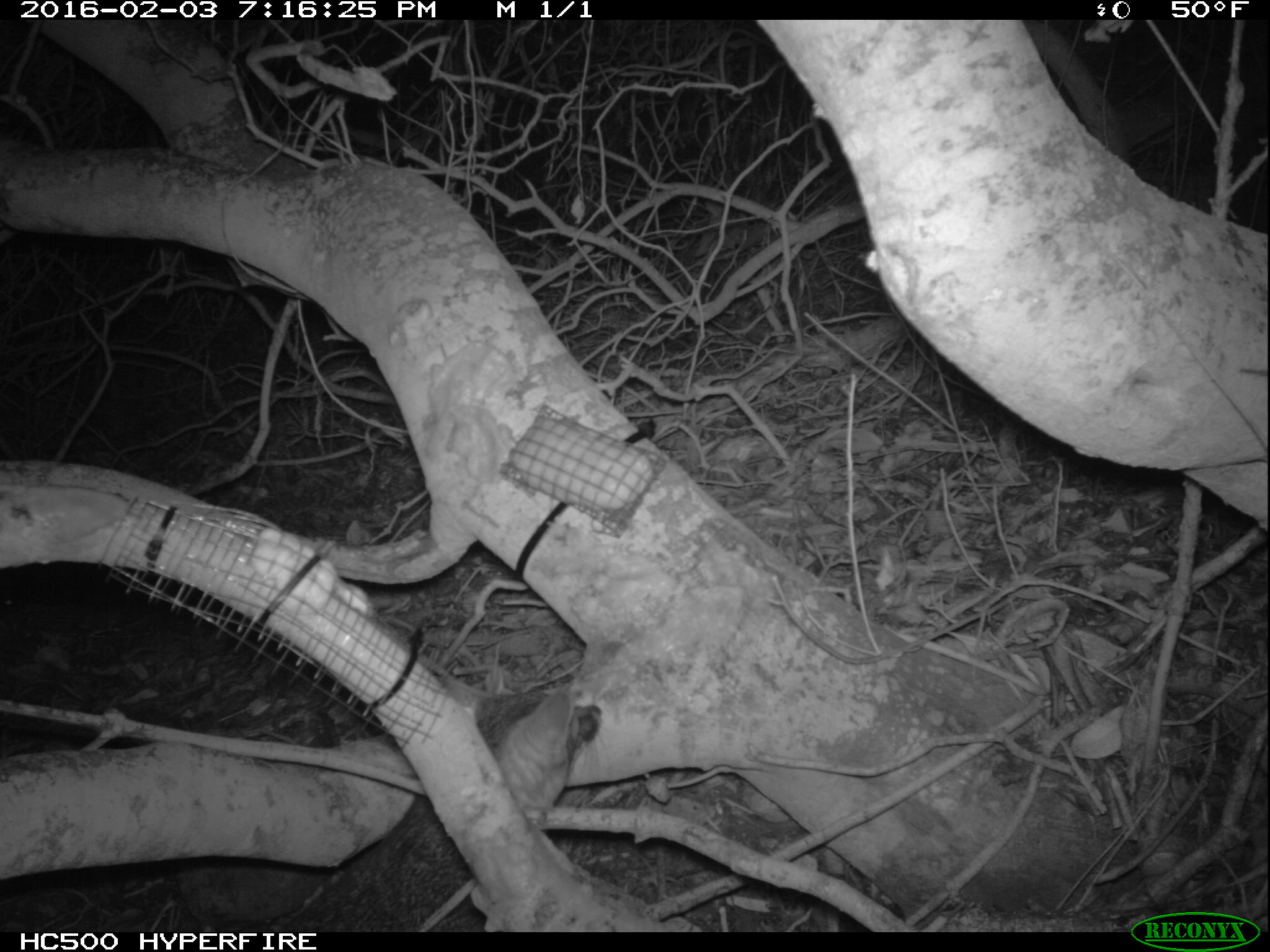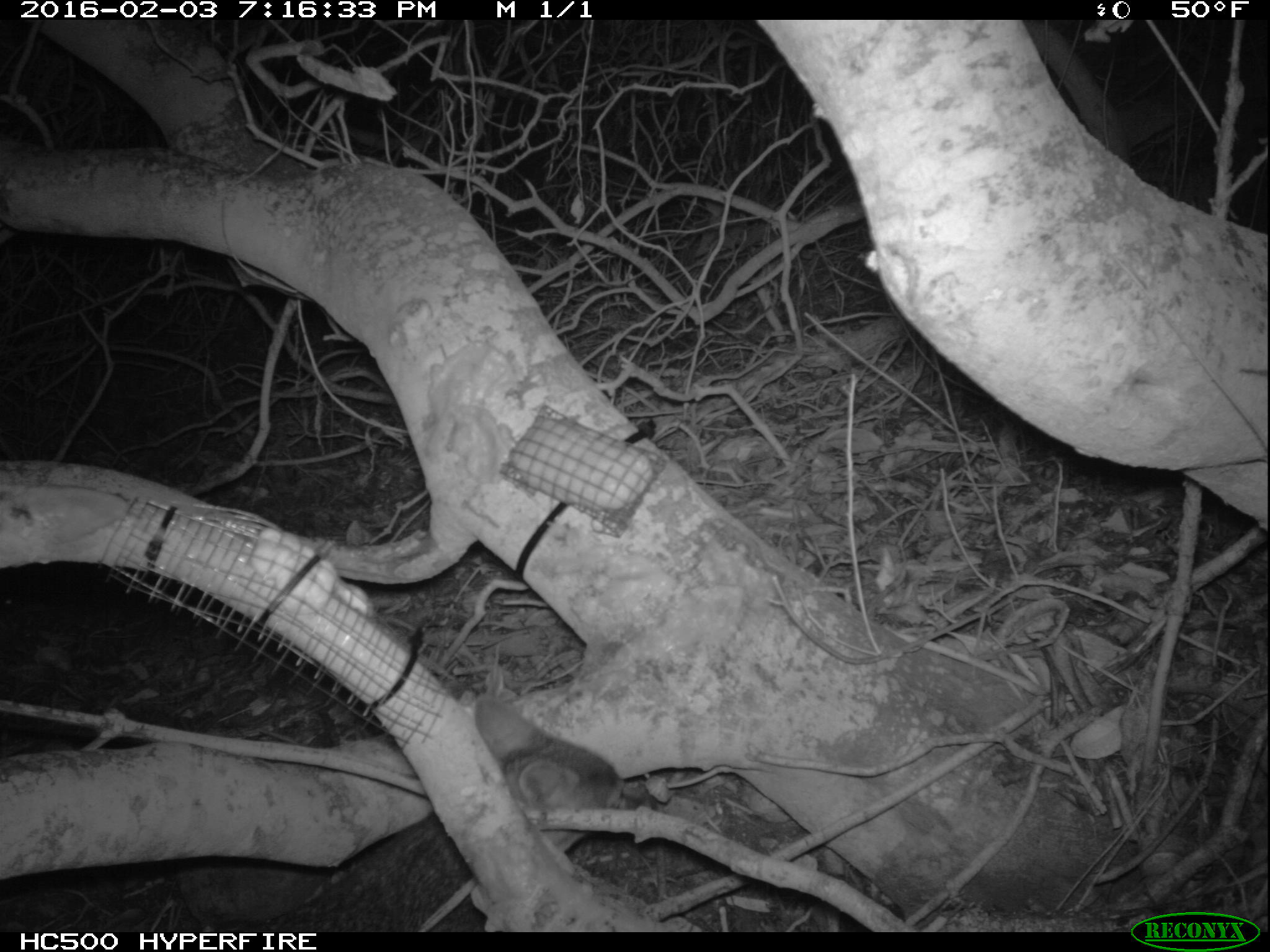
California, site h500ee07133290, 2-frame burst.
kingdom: Animalia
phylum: Chordata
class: Mammalia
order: Carnivora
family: Canidae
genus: Urocyon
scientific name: Urocyon littoralis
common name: island fox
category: fox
Fox (island fox) (Urocyon littoralis).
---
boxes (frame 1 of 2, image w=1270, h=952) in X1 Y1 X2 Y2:
fox: 228 683 603 931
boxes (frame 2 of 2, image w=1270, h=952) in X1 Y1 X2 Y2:
fox: 206 692 660 931